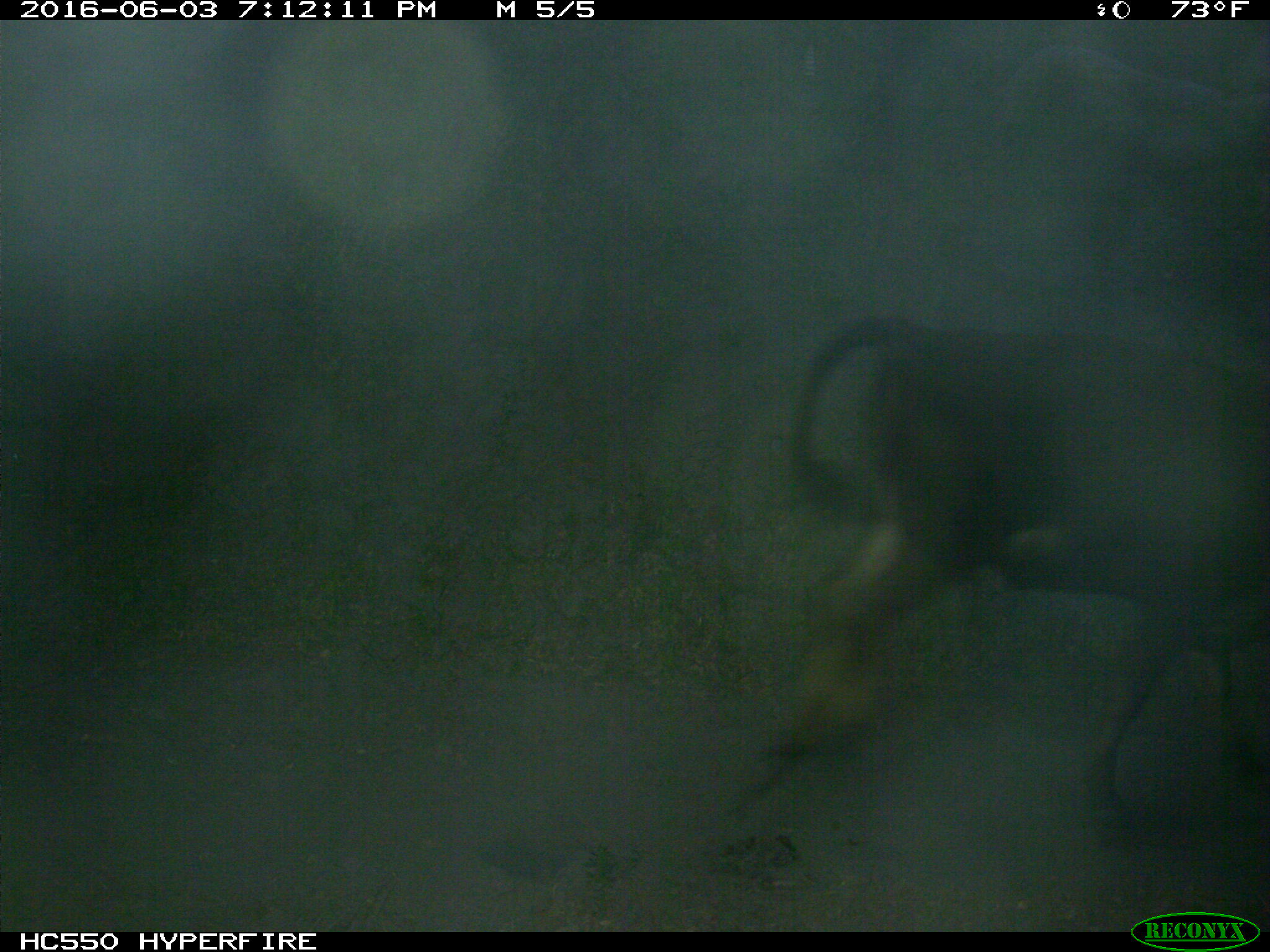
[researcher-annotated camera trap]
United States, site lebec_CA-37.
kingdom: Animalia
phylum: Chordata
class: Mammalia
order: Artiodactyla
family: Bovidae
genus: Bos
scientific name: Bos taurus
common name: domestic cow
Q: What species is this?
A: Bos taurus (domestic cow).